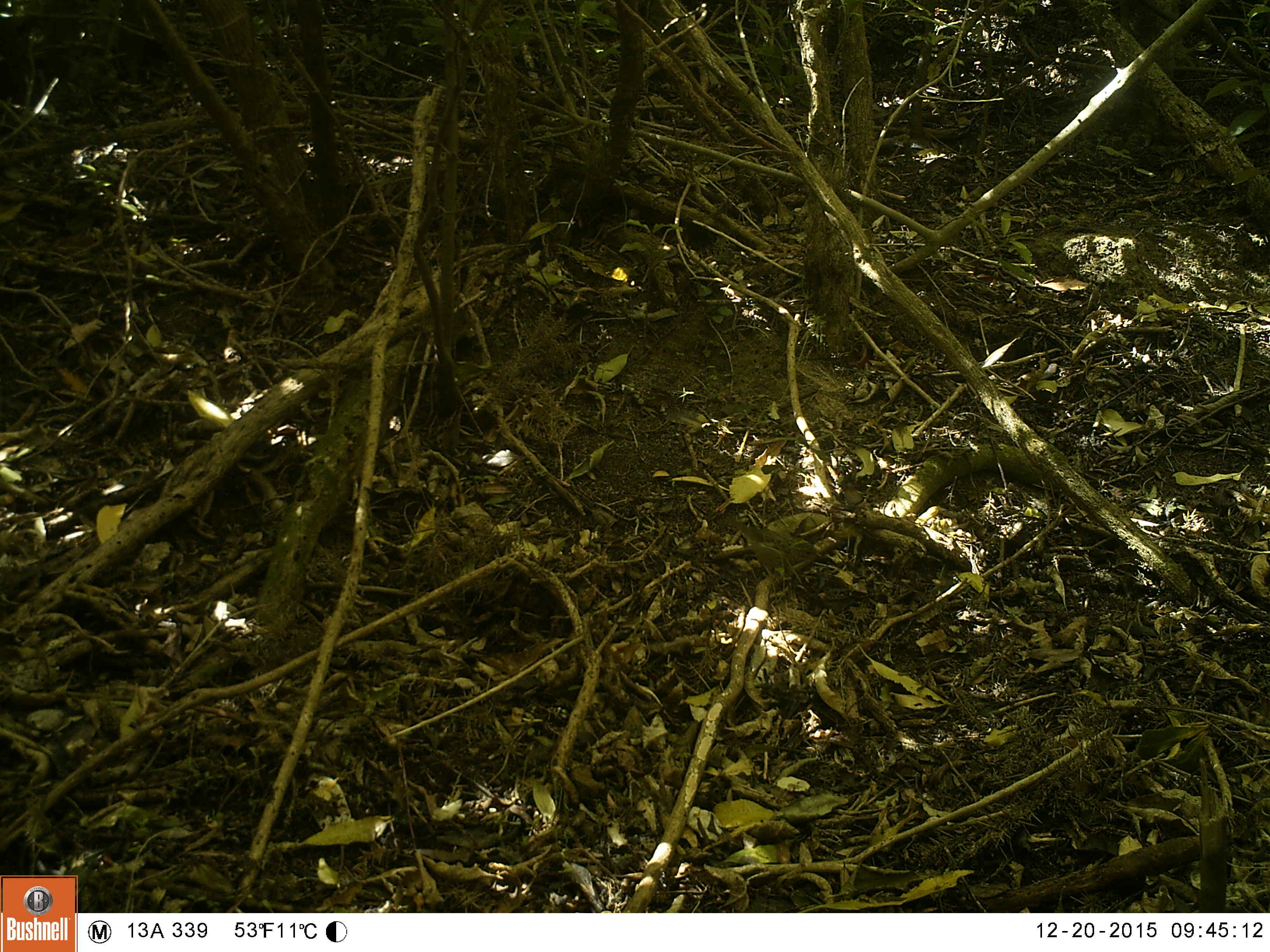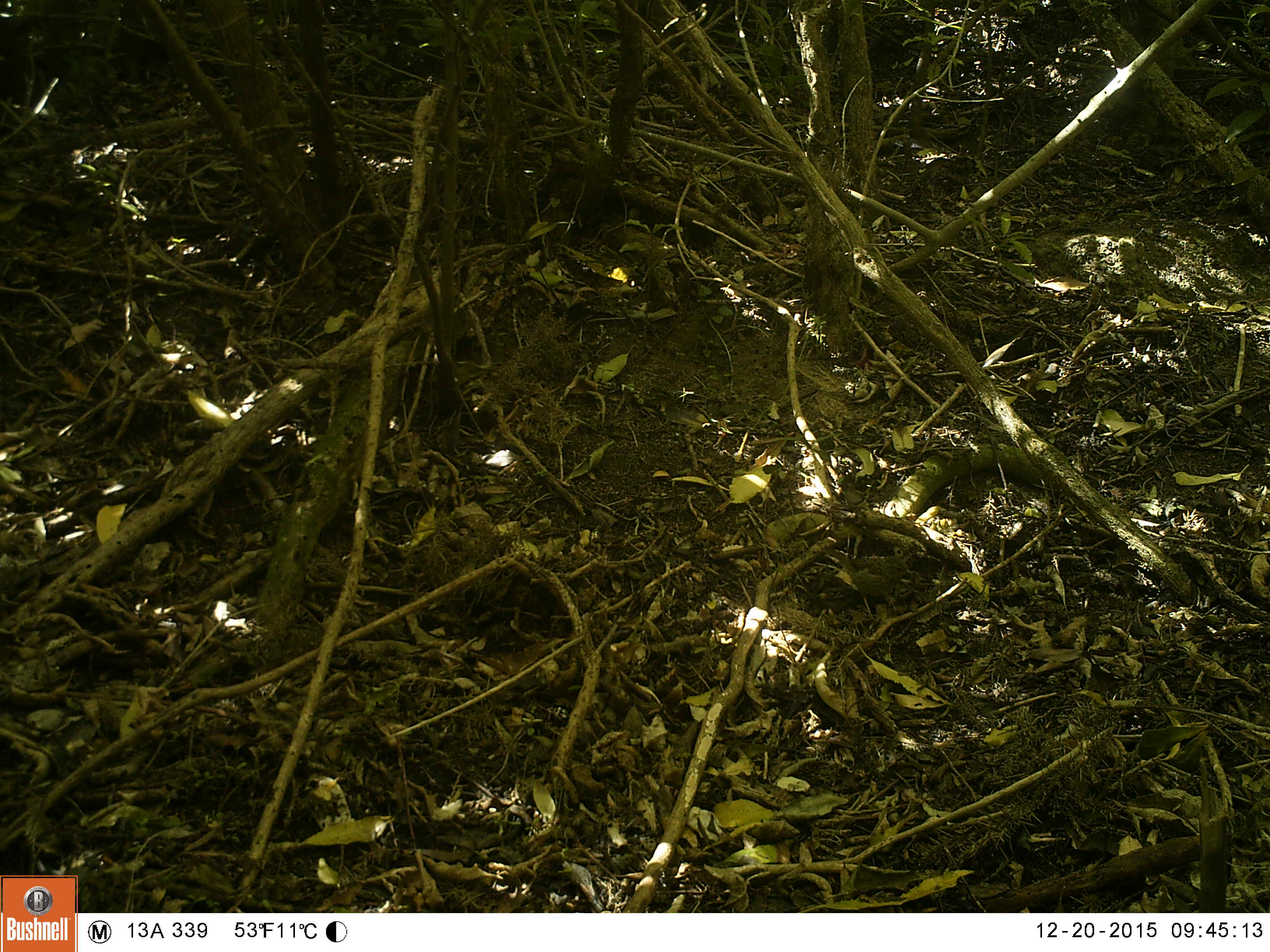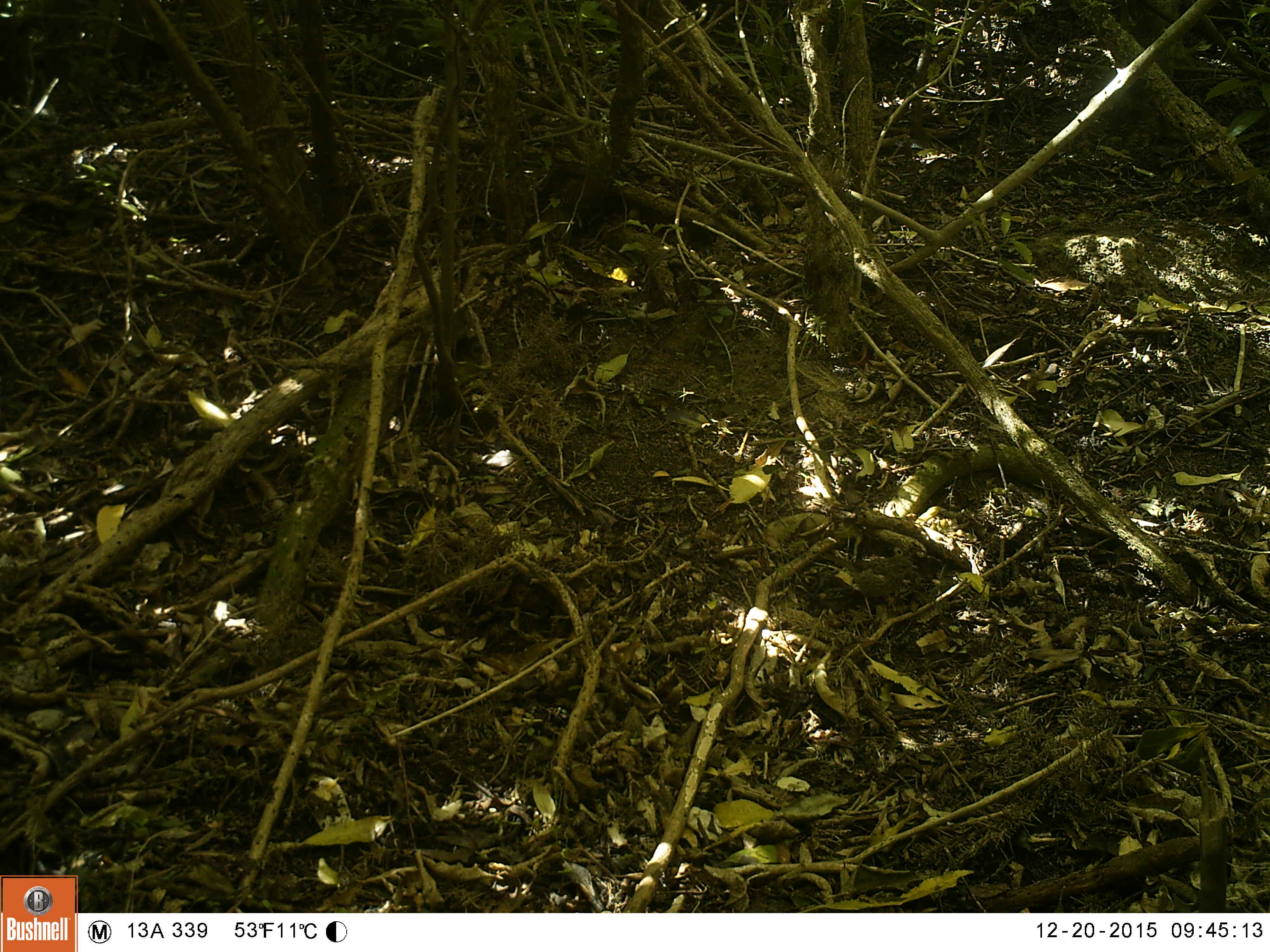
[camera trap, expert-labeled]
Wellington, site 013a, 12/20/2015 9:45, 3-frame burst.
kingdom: Animalia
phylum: Chordata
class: Aves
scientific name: Aves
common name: bird